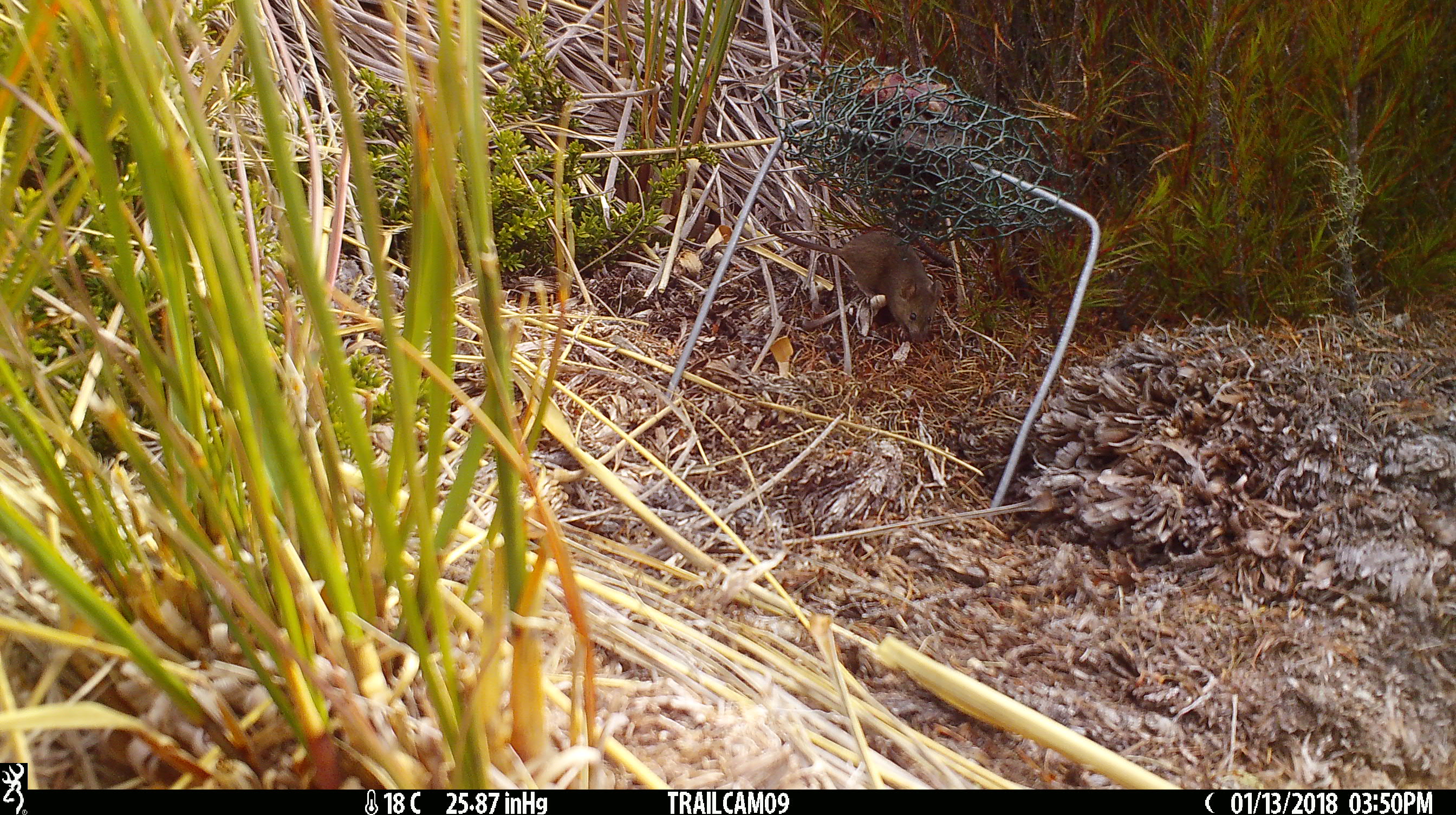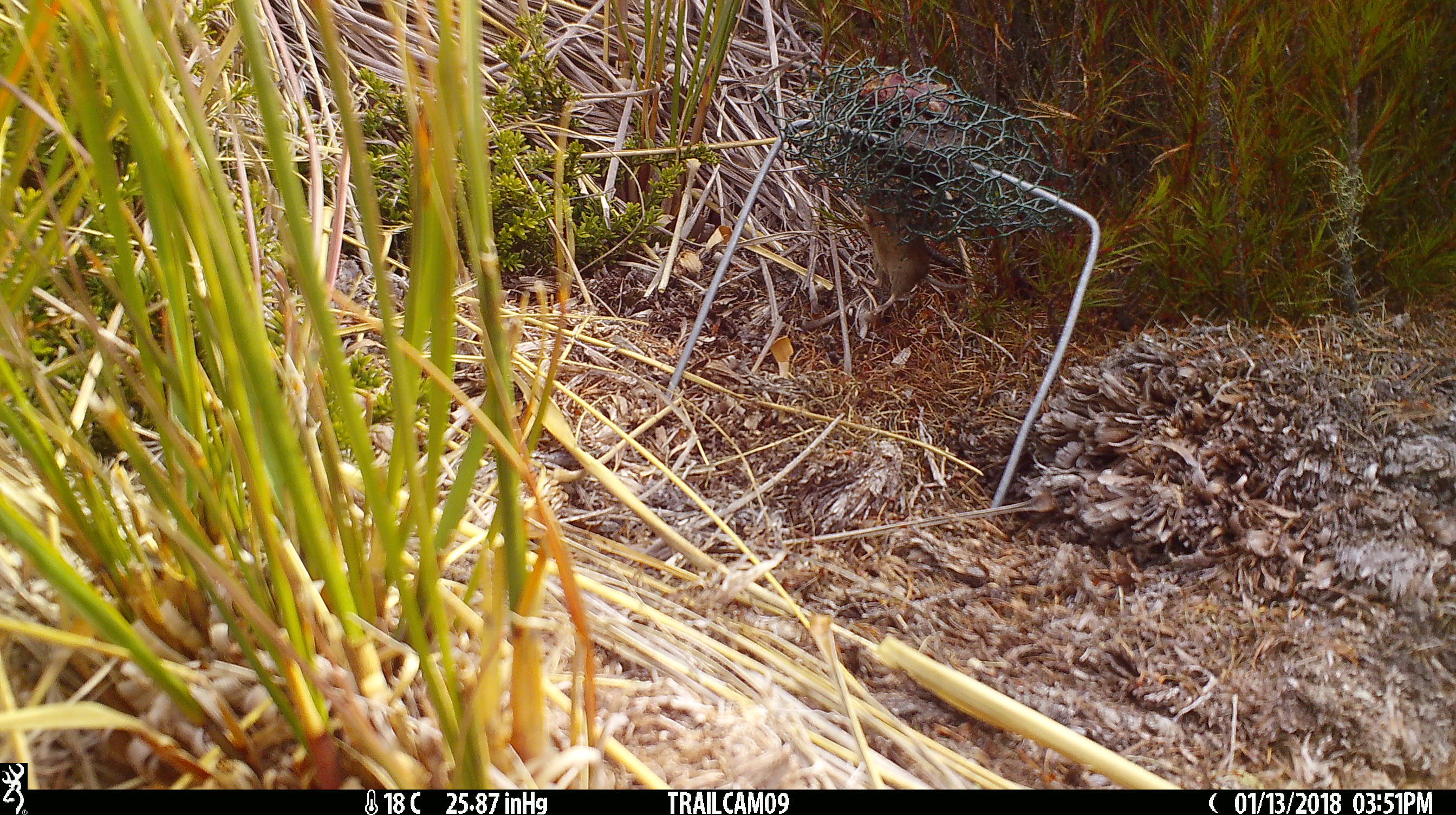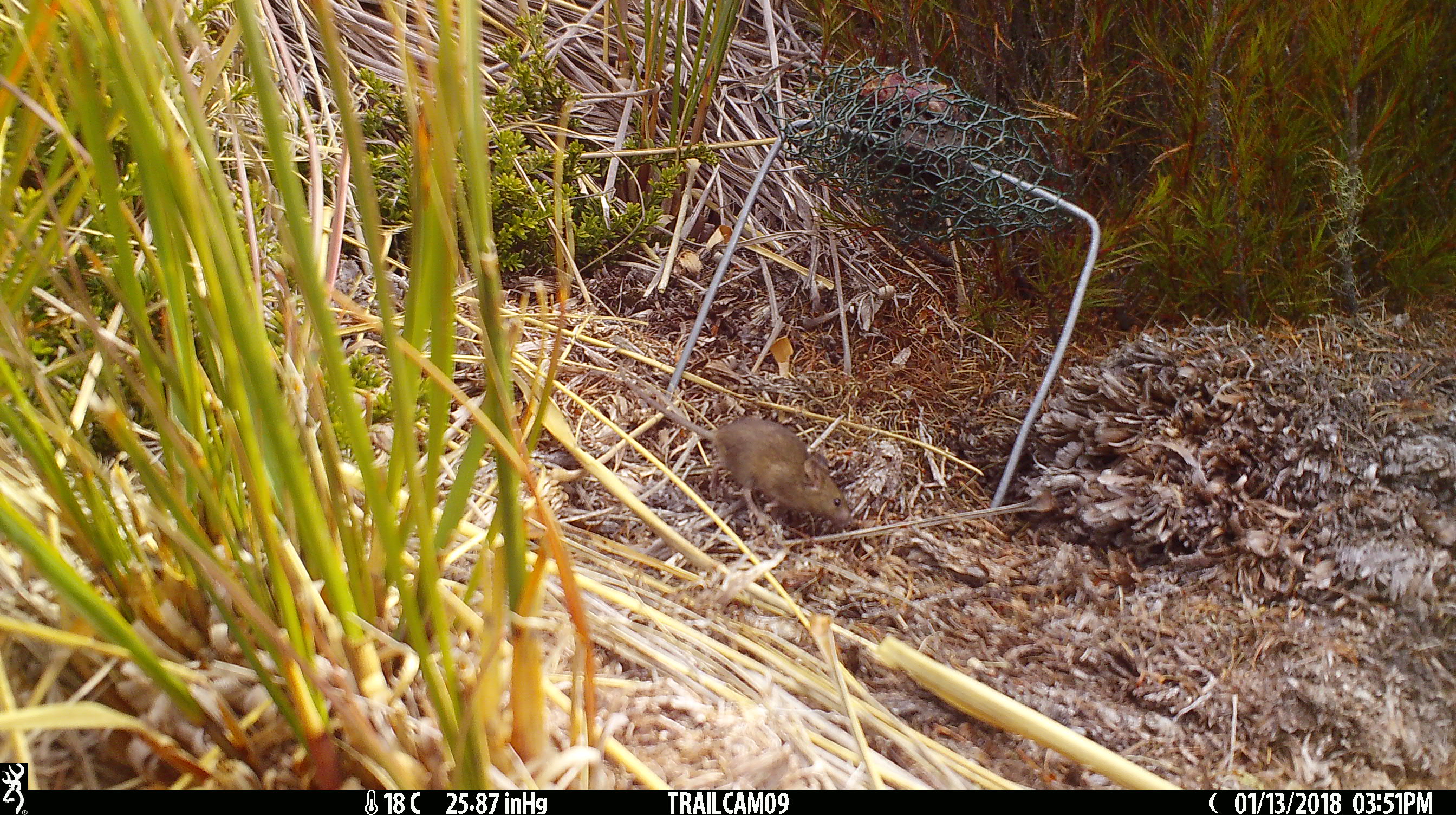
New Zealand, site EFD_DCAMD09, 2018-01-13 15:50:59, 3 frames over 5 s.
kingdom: Animalia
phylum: Chordata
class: Mammalia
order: Rodentia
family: Muridae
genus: Mus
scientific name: Mus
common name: mouse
Mouse (Mus).